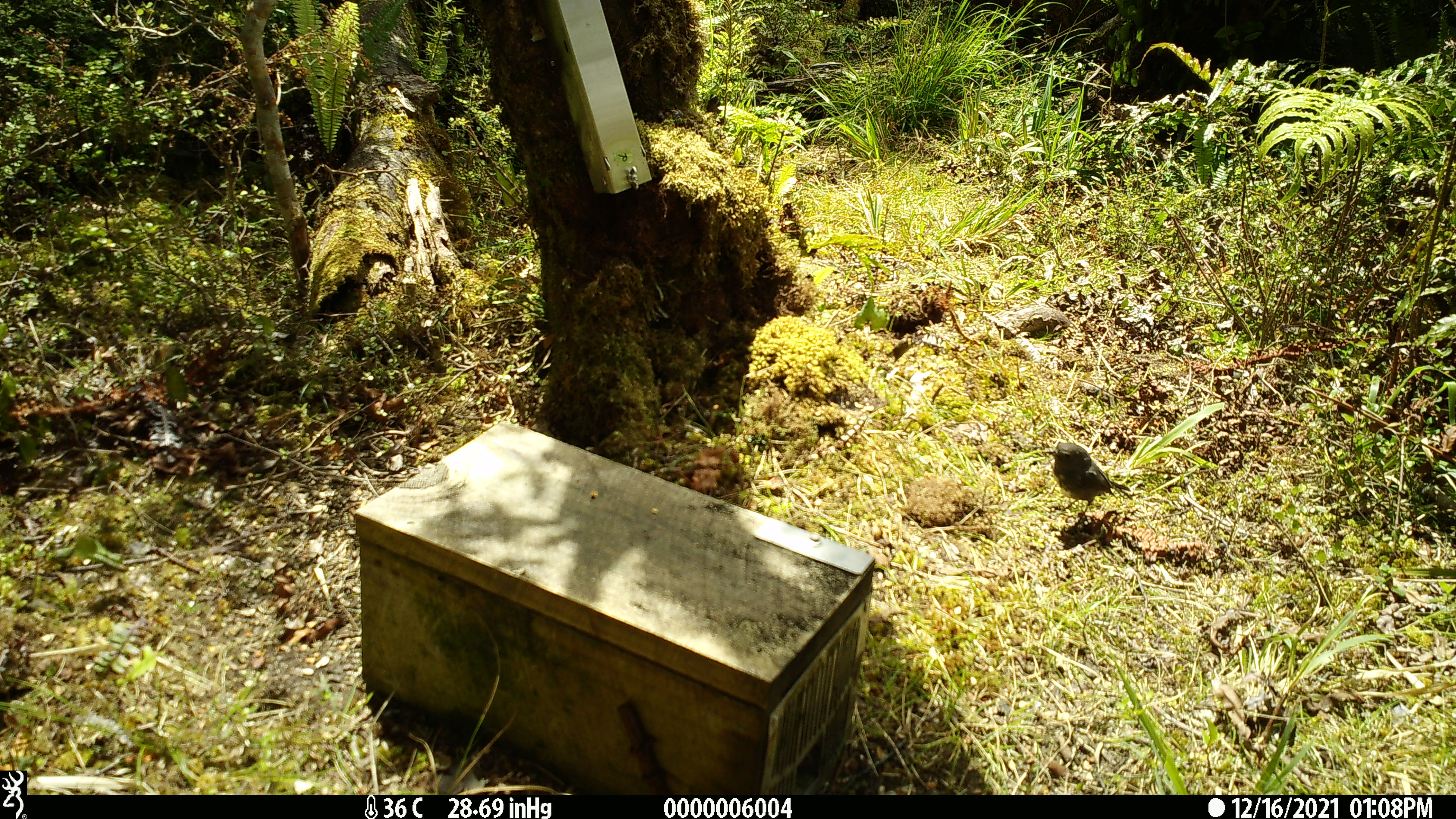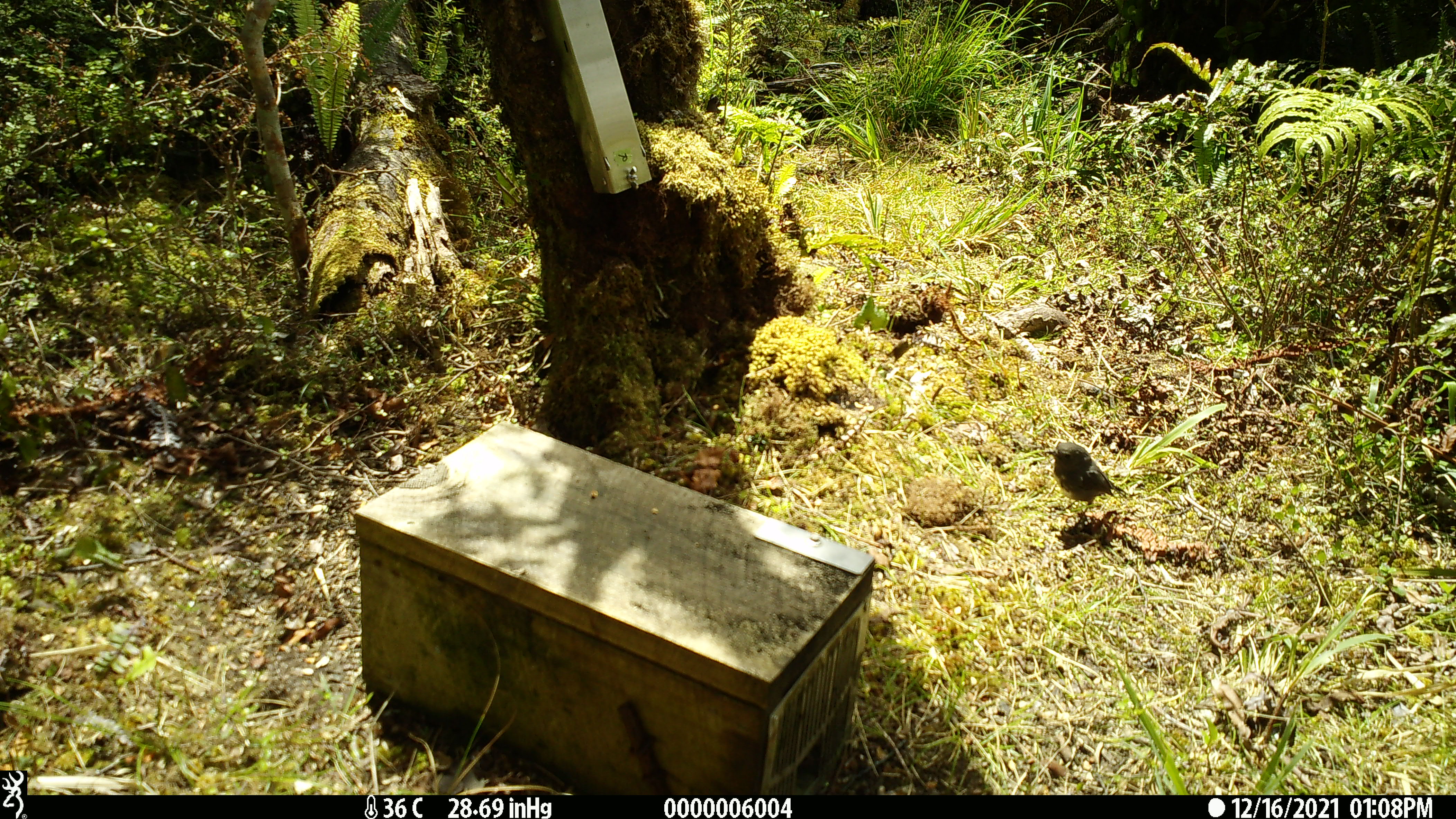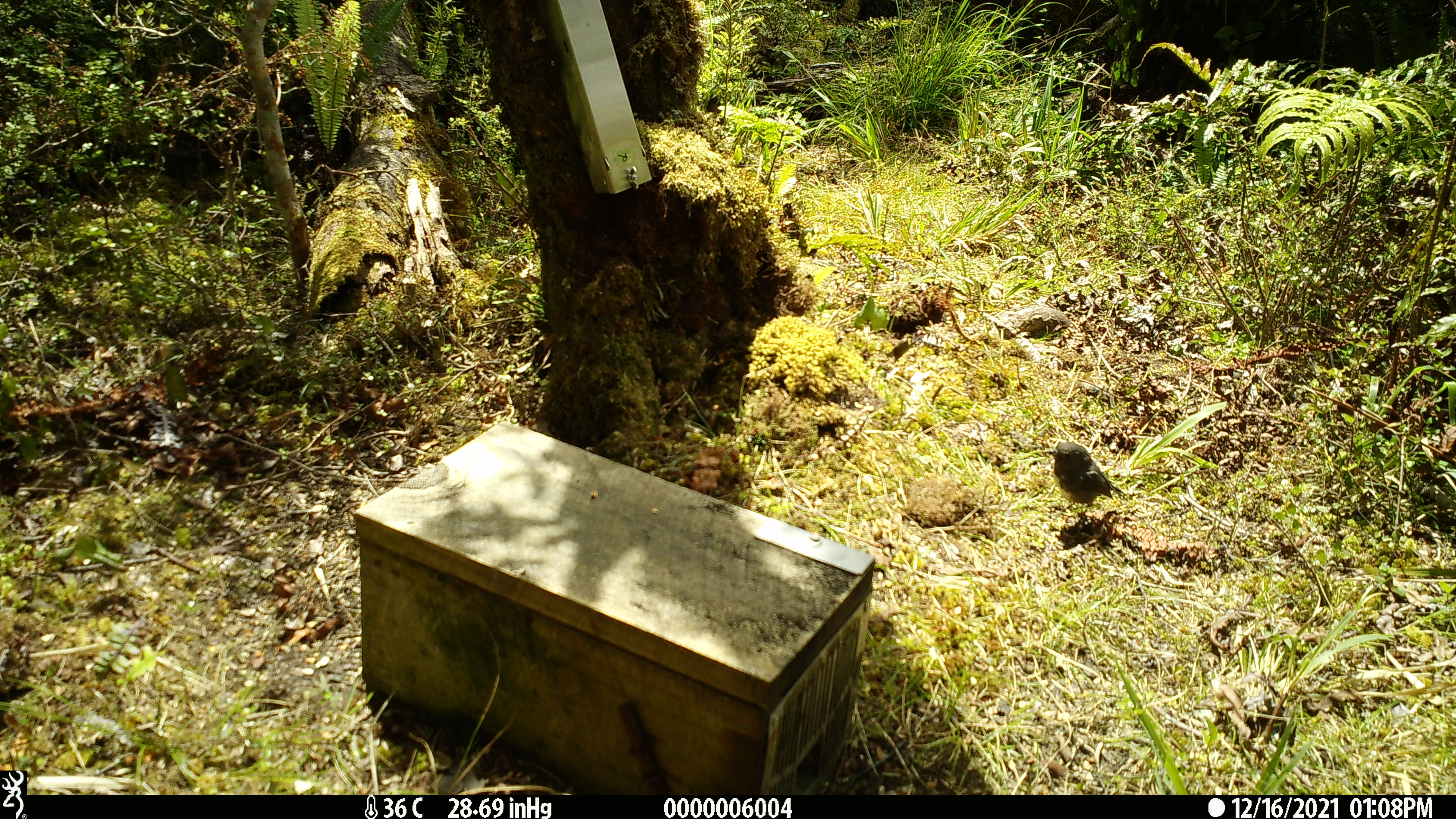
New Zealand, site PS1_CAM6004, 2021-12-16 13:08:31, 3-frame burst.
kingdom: Animalia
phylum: Chordata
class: Aves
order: Passeriformes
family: Petroicidae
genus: Petroica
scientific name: Petroica australis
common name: new zealand robin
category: robin